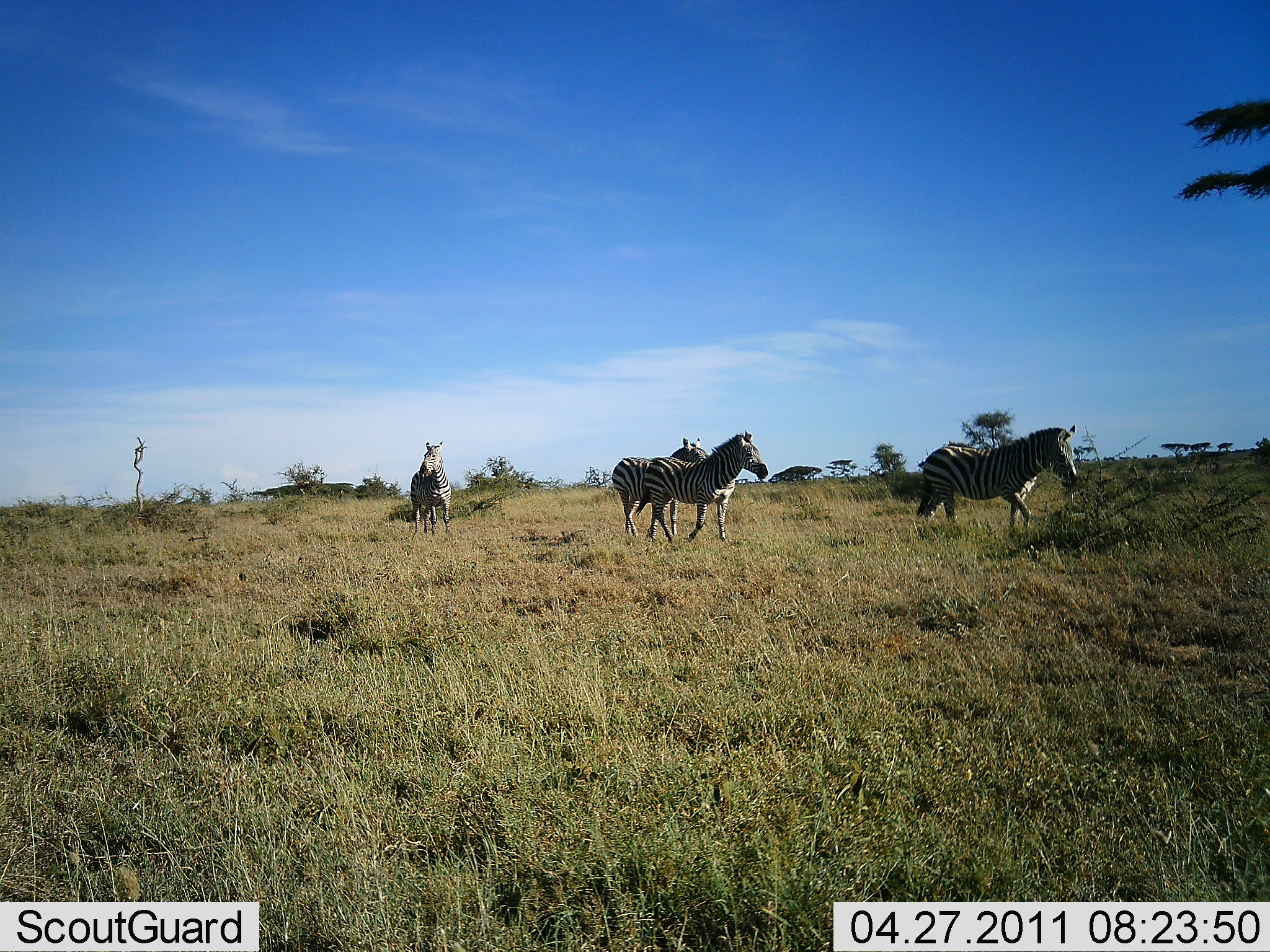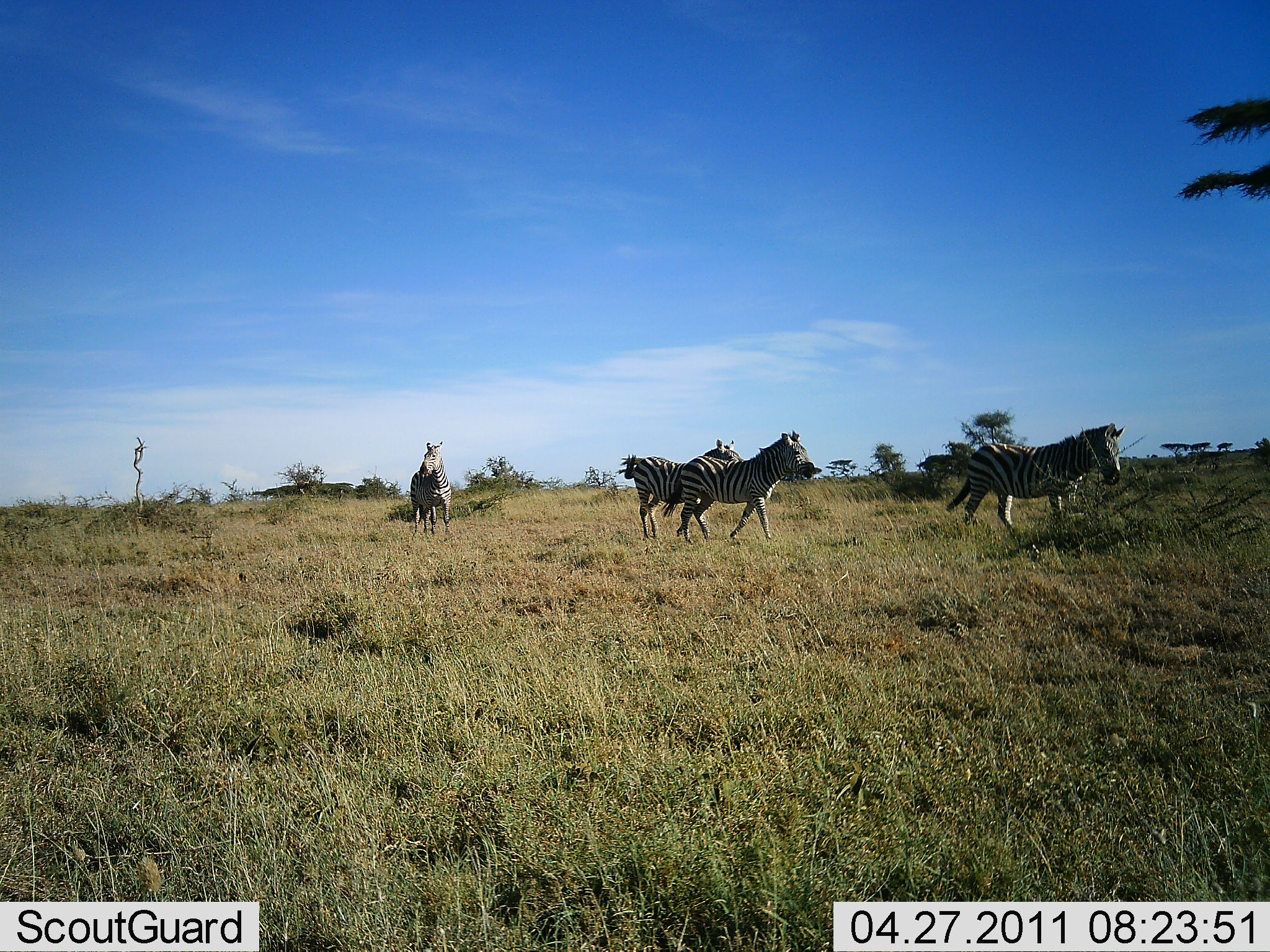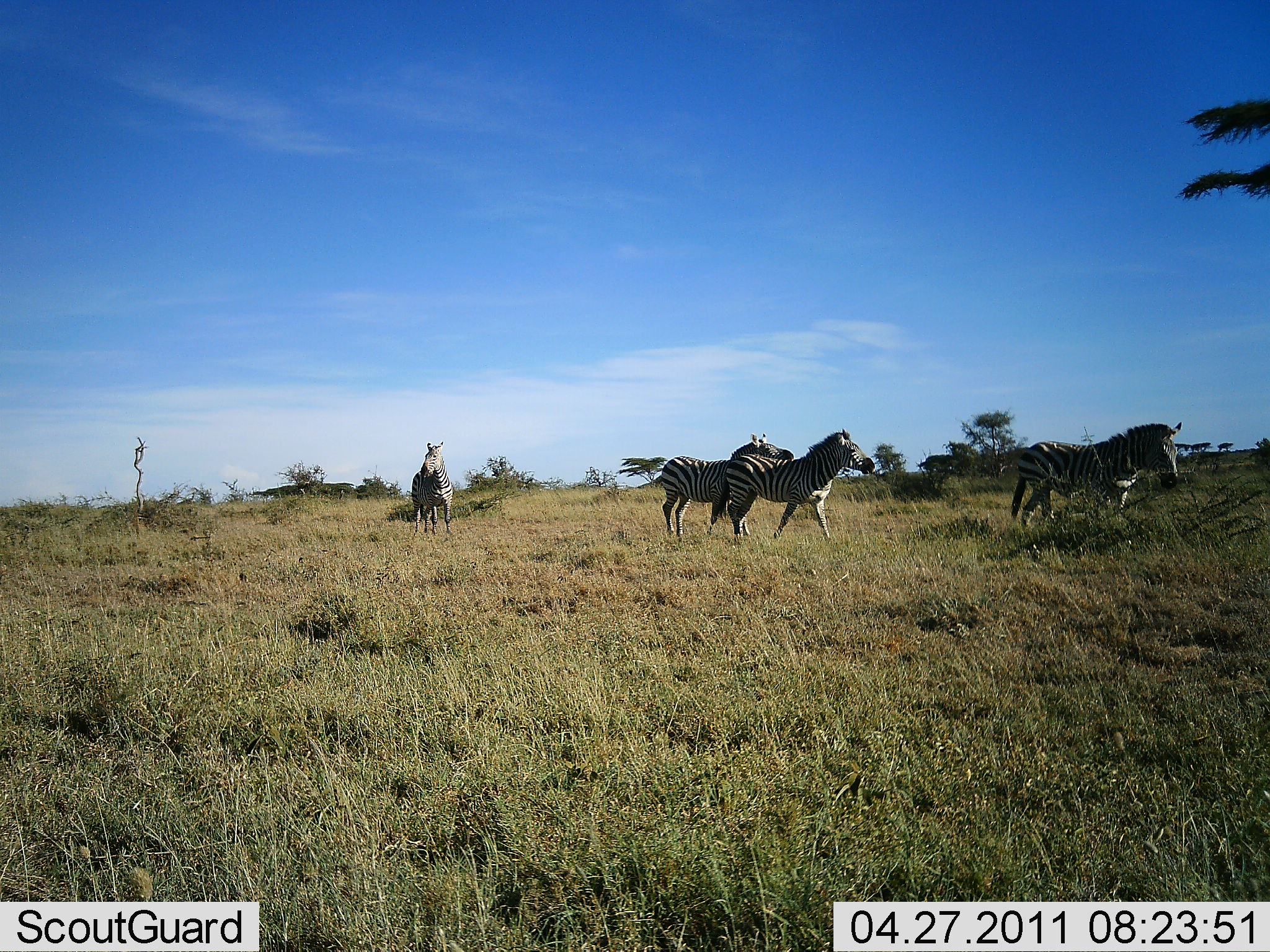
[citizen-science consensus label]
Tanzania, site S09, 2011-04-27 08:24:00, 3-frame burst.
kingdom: Animalia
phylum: Chordata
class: Mammalia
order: Perissodactyla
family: Equidae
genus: Equus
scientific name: Equus quagga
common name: plains zebra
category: zebra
Zebra (plains zebra) (Equus quagga), count 4. Behavior (volunteer vote fractions): standing 50%, resting 0%, moving 100%, interacting 0%. Young present (vote fraction): 0%. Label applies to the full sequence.